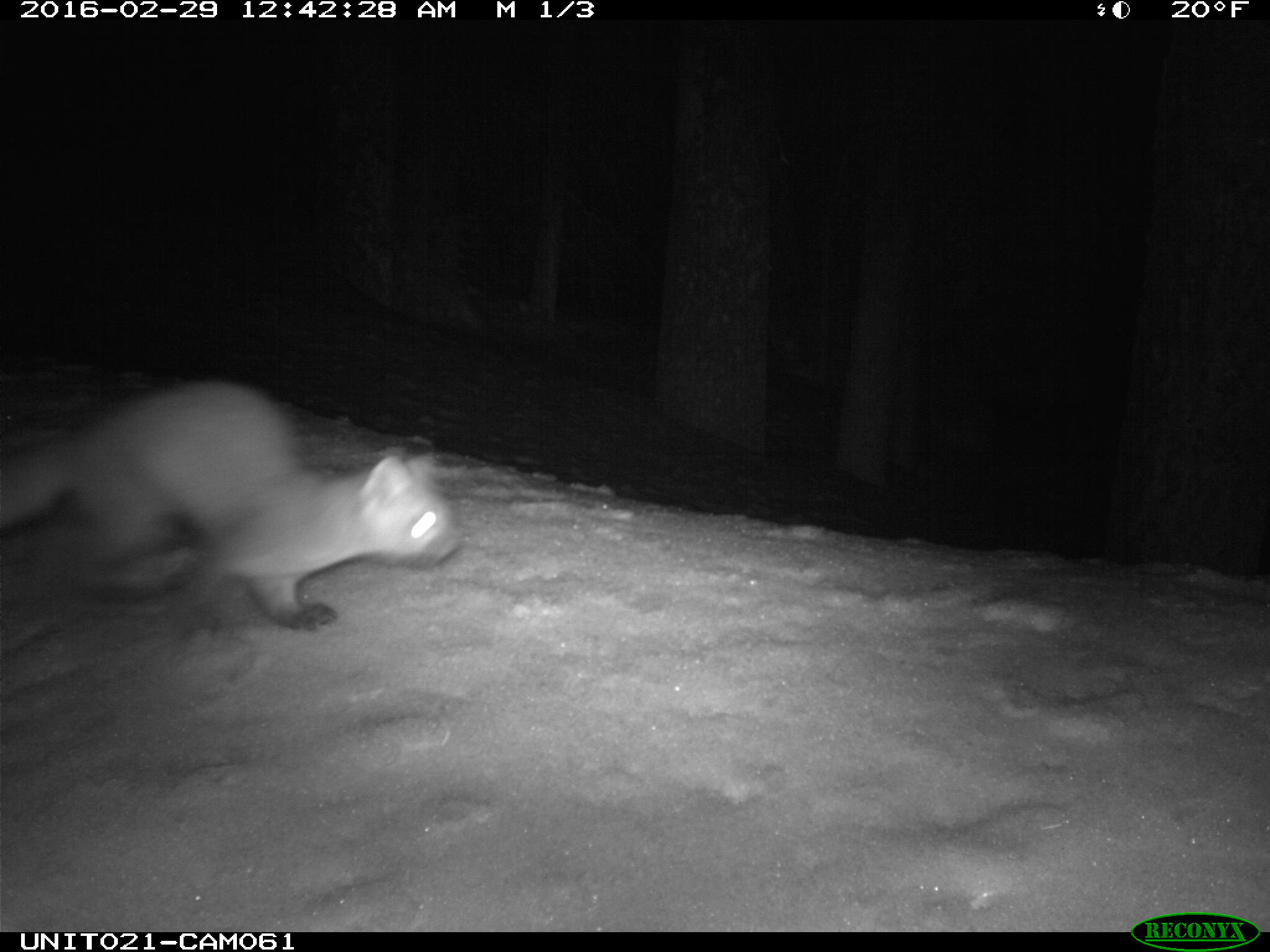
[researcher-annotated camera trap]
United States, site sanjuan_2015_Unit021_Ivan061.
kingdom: Animalia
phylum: Chordata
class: Mammalia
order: Carnivora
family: Mustelidae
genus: Martes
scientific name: Martes americana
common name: american marten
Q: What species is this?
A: Martes americana (american marten).